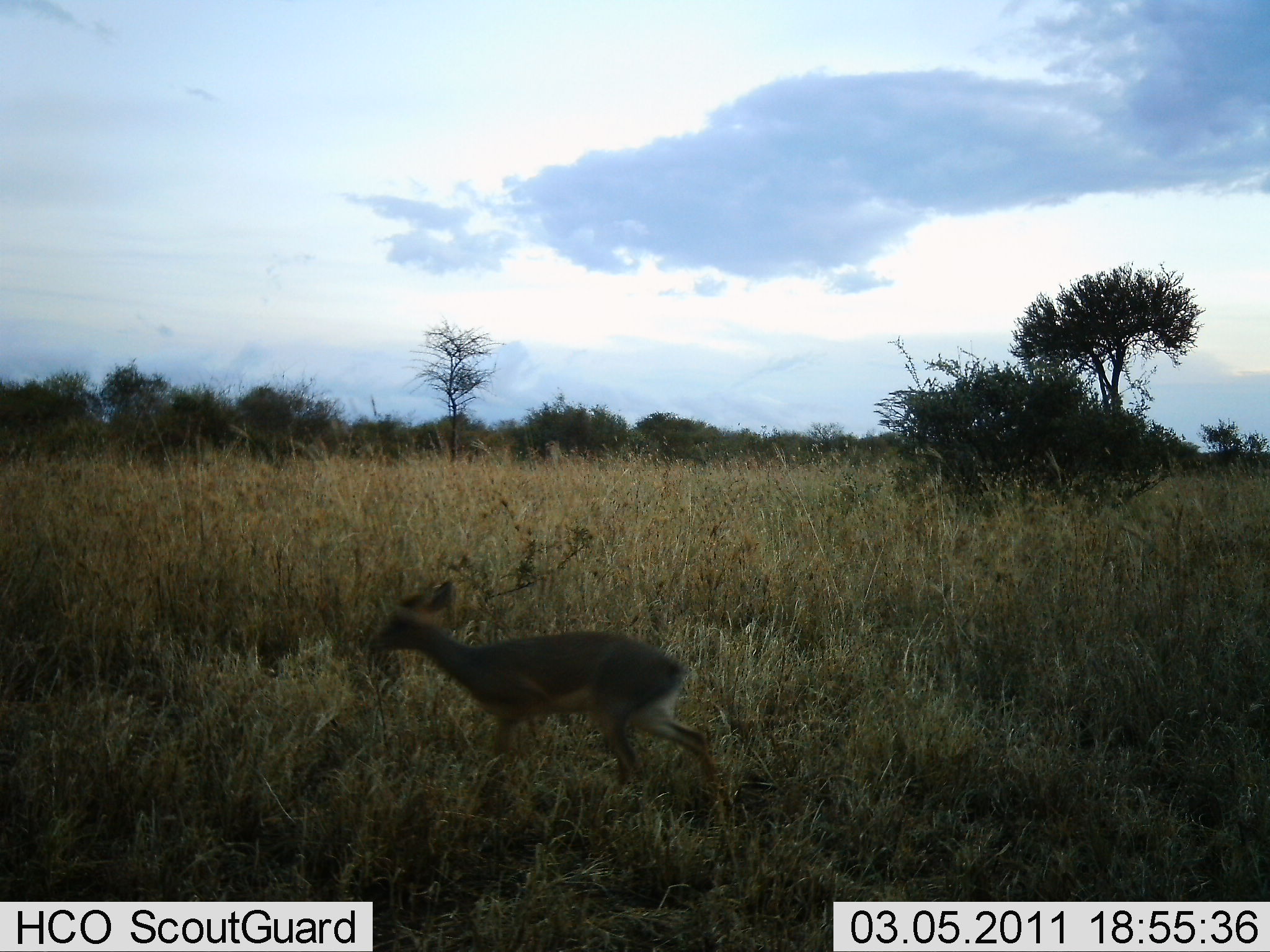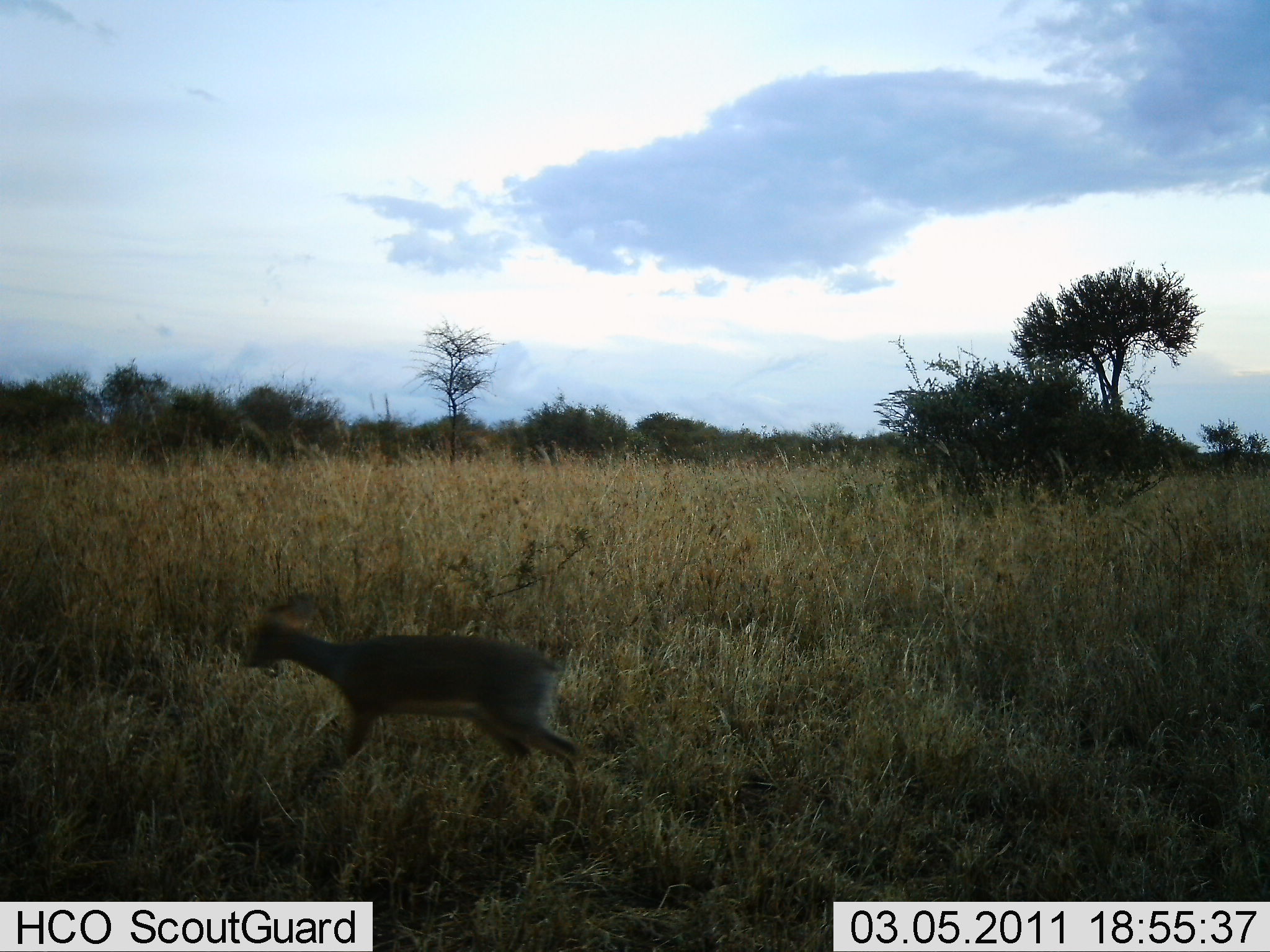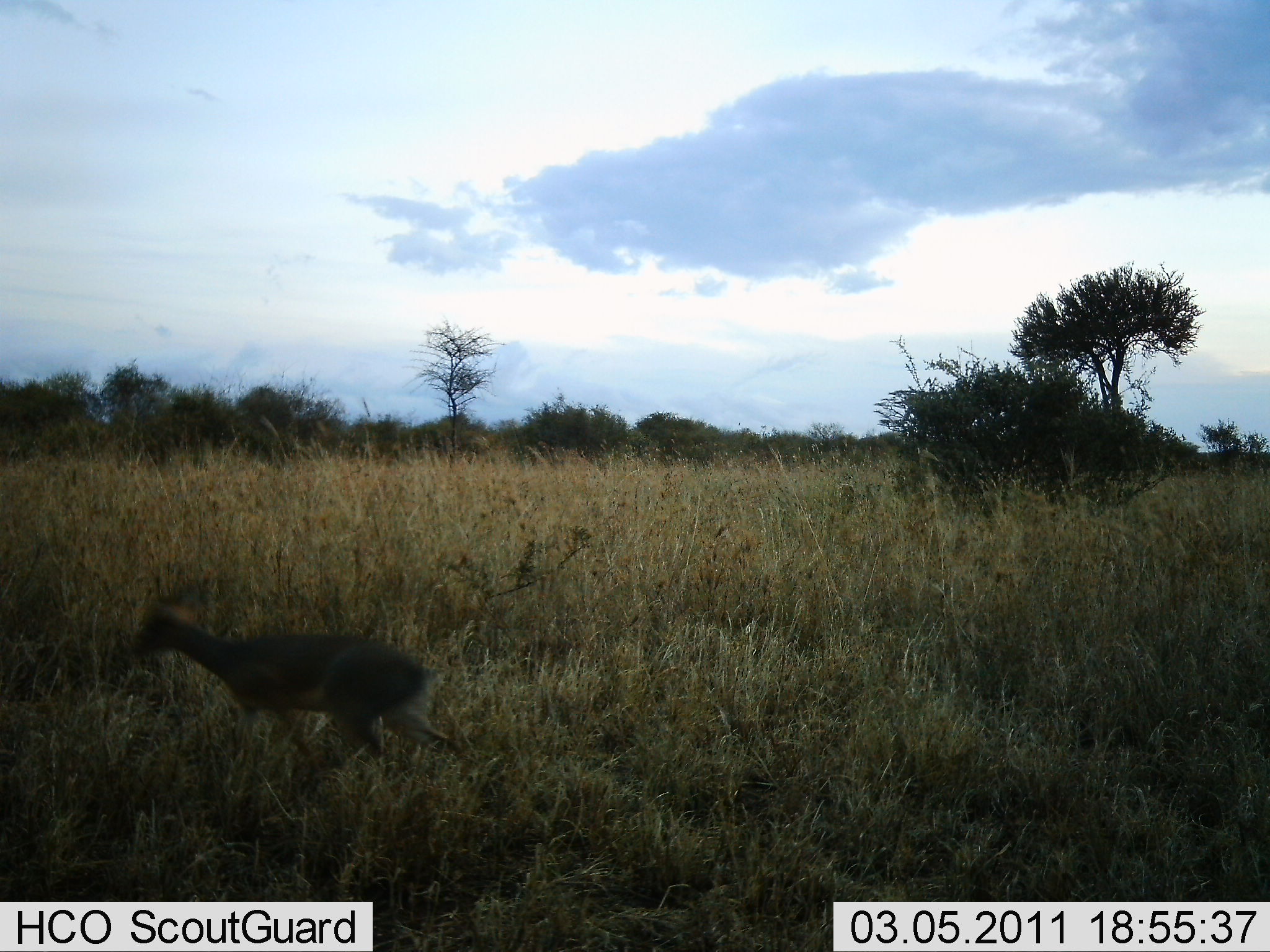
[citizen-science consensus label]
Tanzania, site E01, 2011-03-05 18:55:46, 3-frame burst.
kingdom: Animalia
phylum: Chordata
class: Mammalia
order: Artiodactyla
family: Bovidae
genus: Madoqua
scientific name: Madoqua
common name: dikdik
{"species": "dikdik (Madoqua)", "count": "1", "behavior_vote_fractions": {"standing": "0%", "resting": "0%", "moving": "100%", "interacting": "0%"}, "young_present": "0%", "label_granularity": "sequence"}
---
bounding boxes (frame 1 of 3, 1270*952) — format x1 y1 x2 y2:
animal: 363 574 715 802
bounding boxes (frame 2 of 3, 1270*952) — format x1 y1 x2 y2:
animal: 237 589 589 814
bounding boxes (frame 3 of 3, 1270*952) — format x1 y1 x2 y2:
animal: 126 572 459 792